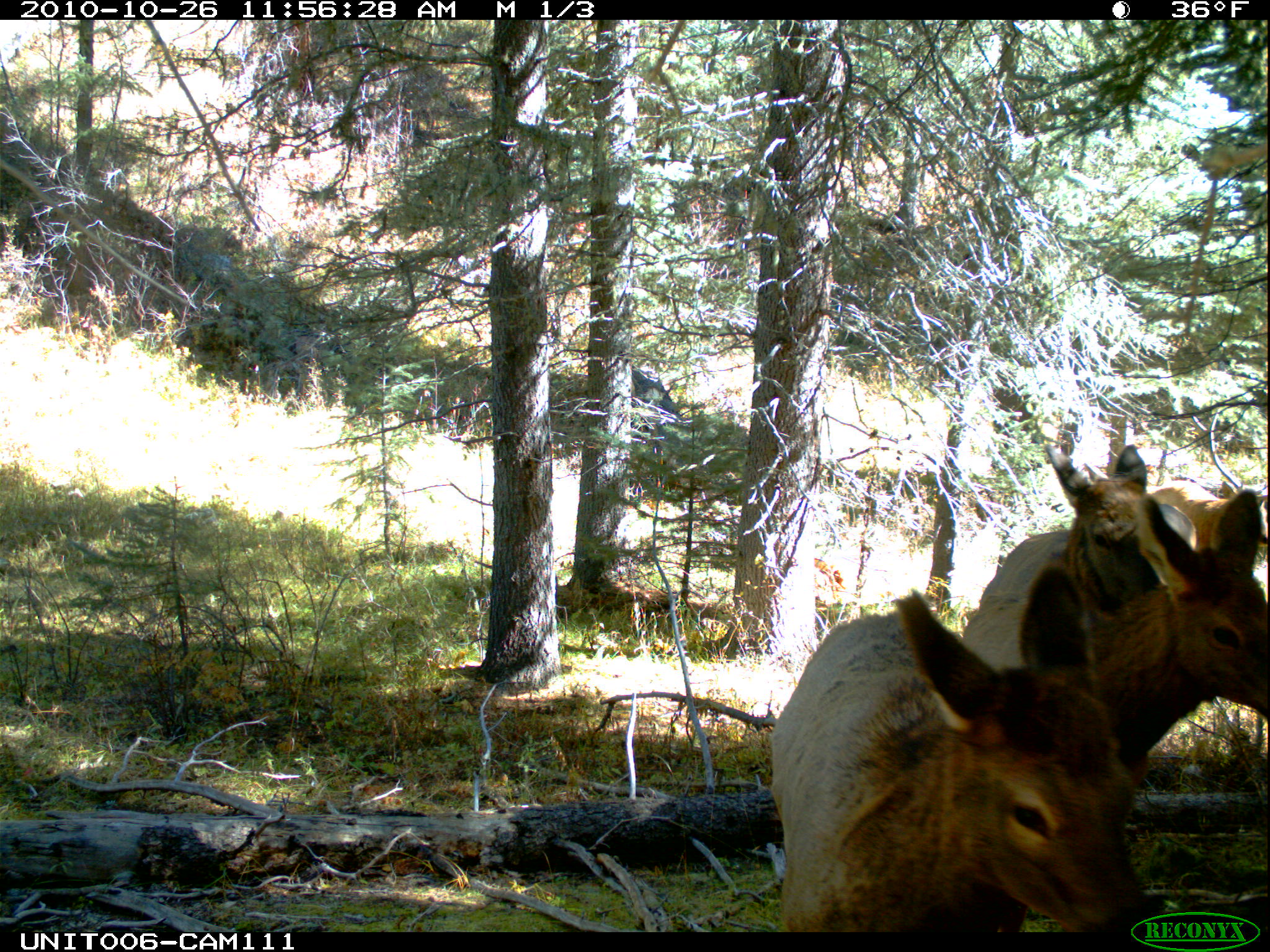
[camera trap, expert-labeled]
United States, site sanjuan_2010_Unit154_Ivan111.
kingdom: Animalia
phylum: Chordata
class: Mammalia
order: Artiodactyla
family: Cervidae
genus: Cervus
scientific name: Cervus elaphus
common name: red deer